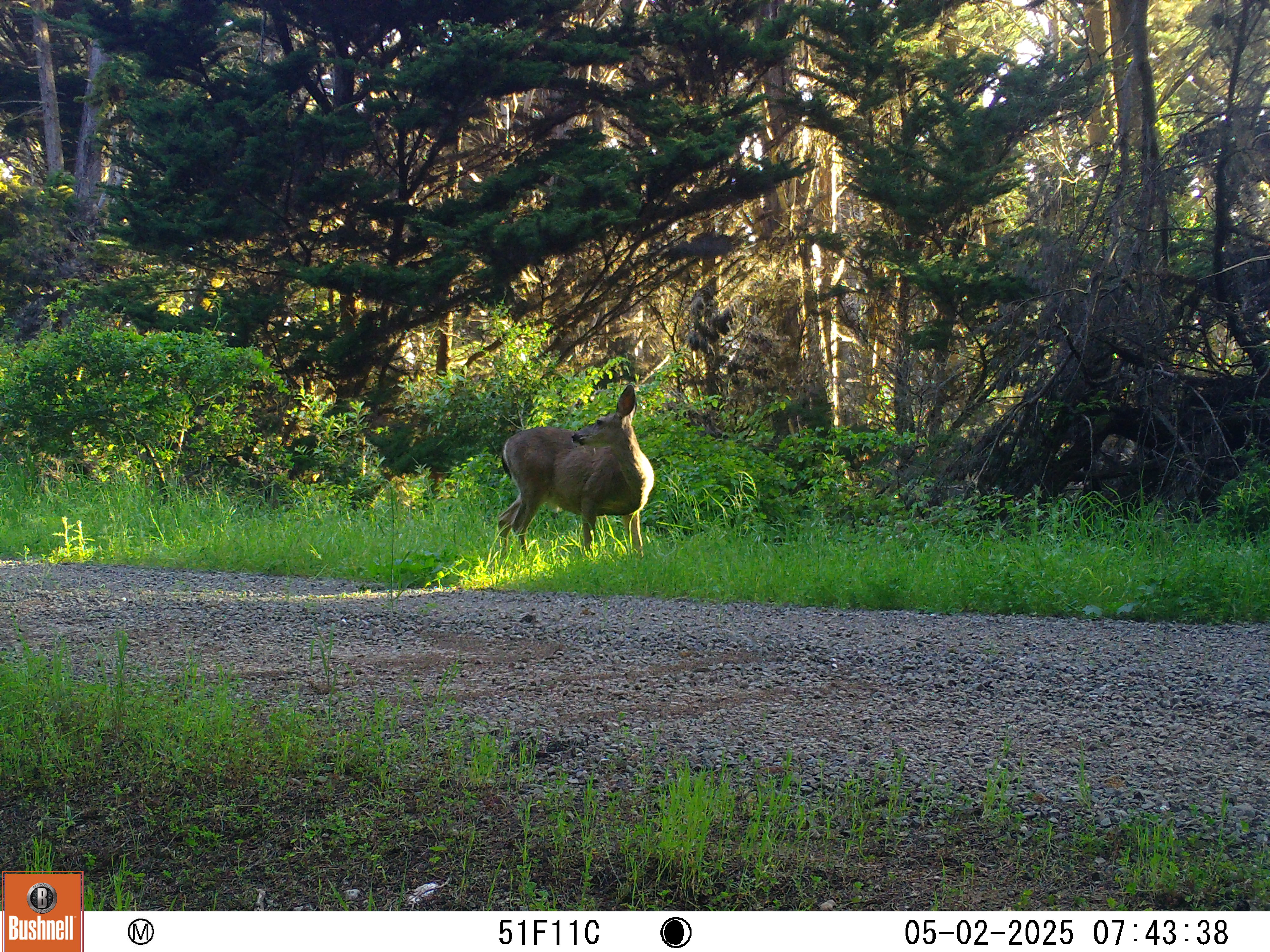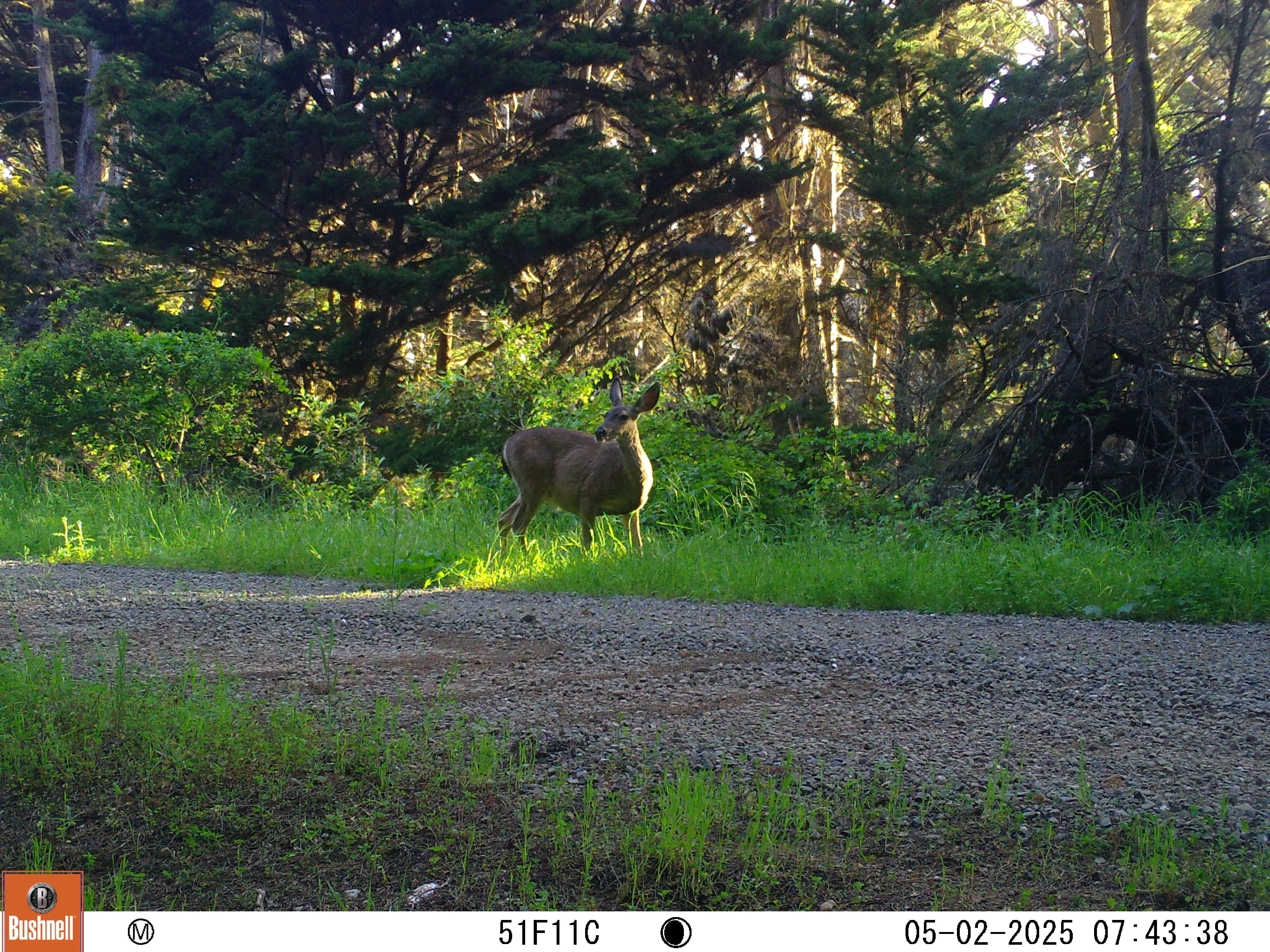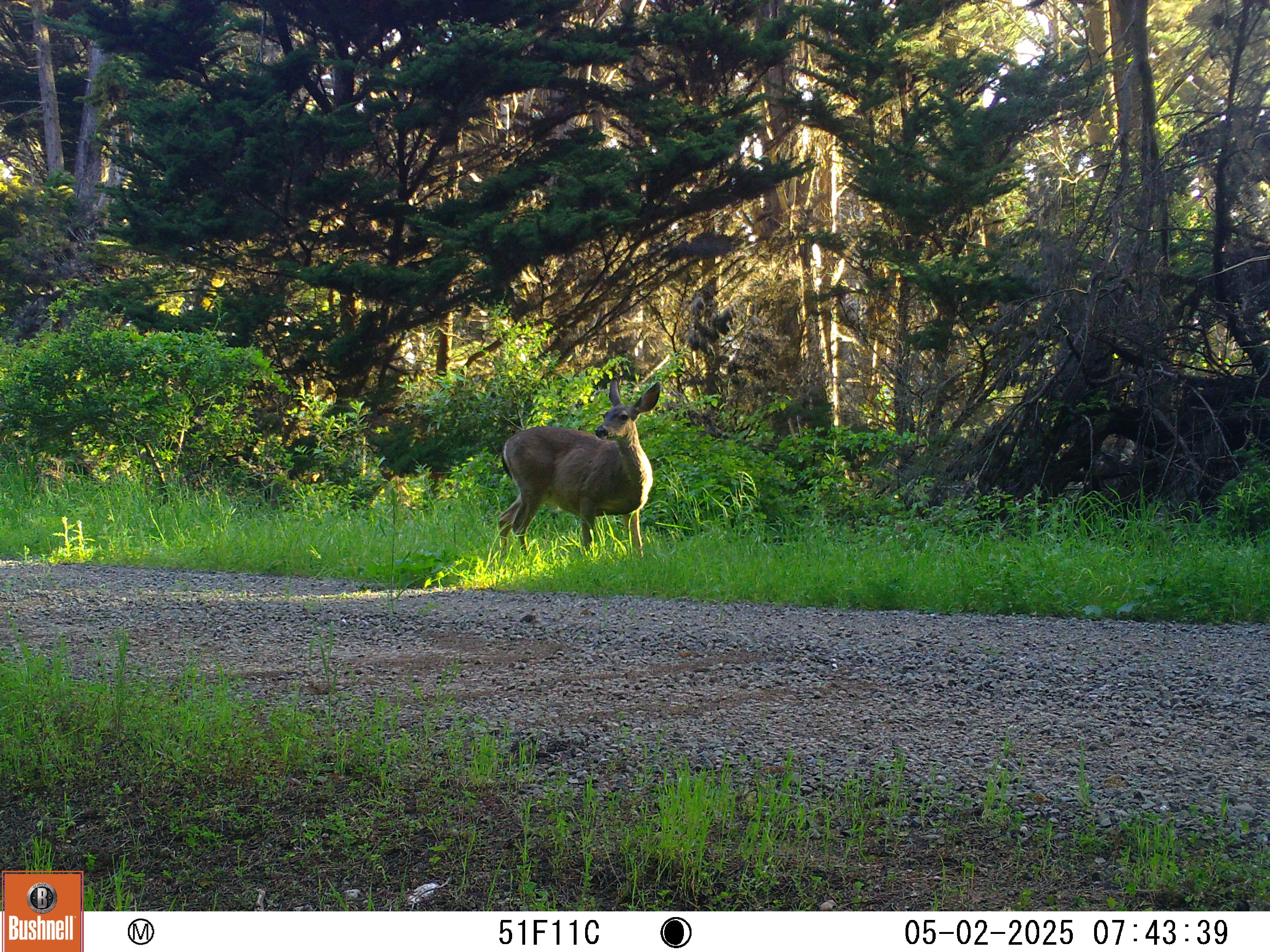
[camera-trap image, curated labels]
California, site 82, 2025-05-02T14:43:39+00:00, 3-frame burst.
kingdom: Animalia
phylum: Chordata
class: Mammalia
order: Artiodactyla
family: Cervidae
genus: Odocoileus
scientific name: Odocoileus hemionus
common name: mule deer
Mule deer (Odocoileus hemionus).